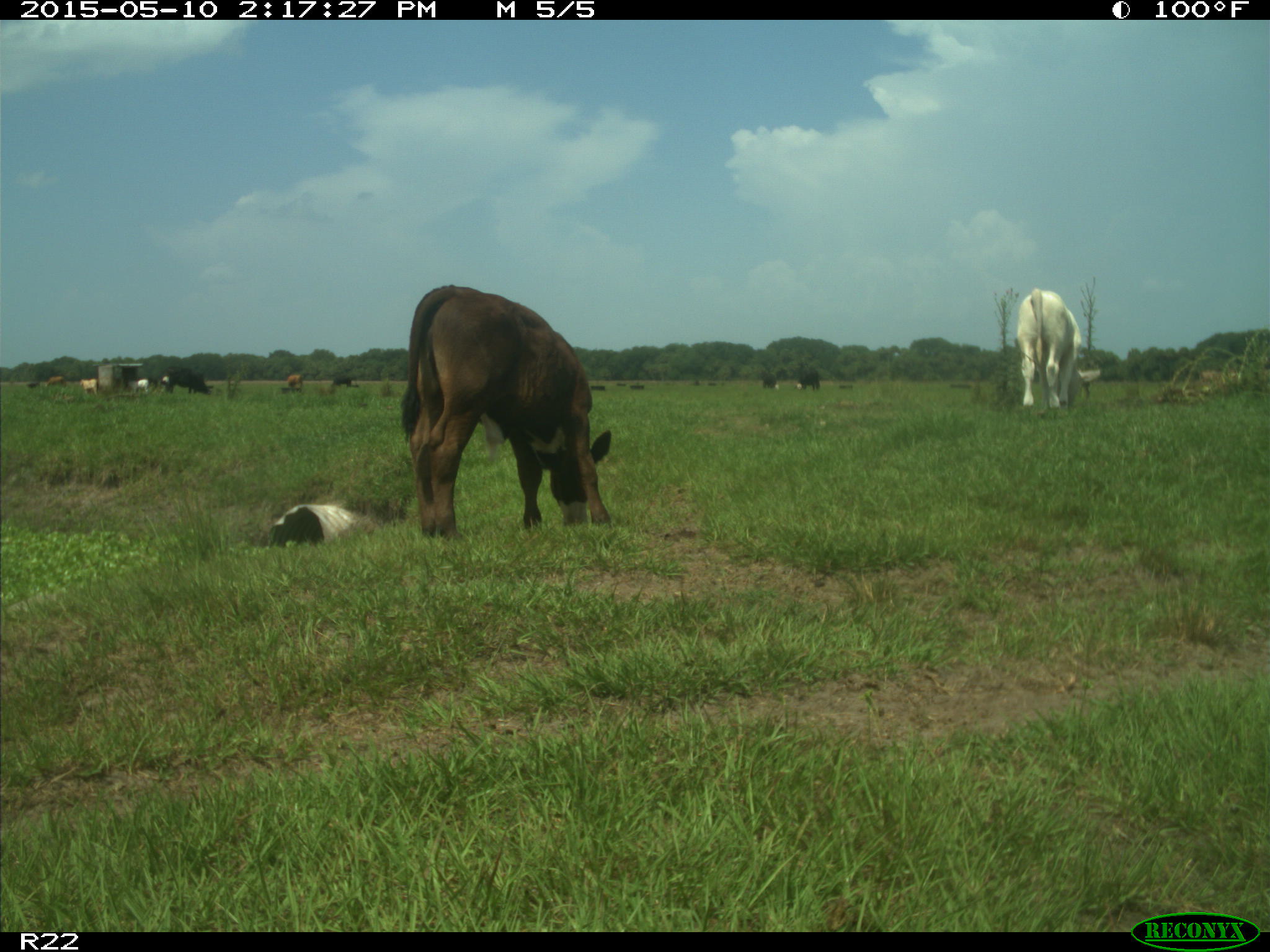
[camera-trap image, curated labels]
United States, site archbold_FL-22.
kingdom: Animalia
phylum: Chordata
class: Mammalia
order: Artiodactyla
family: Bovidae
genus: Bos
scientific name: Bos taurus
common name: domestic cow